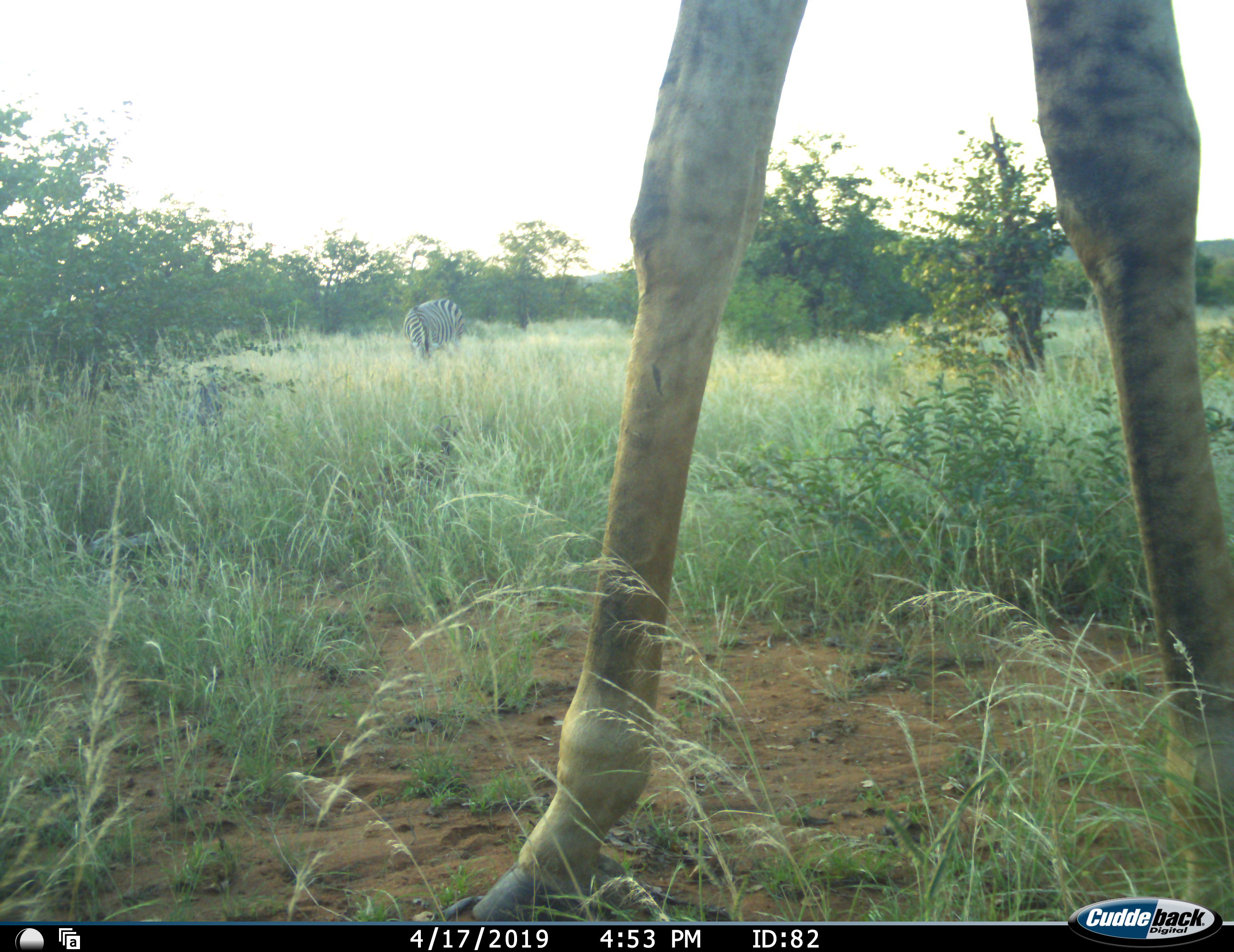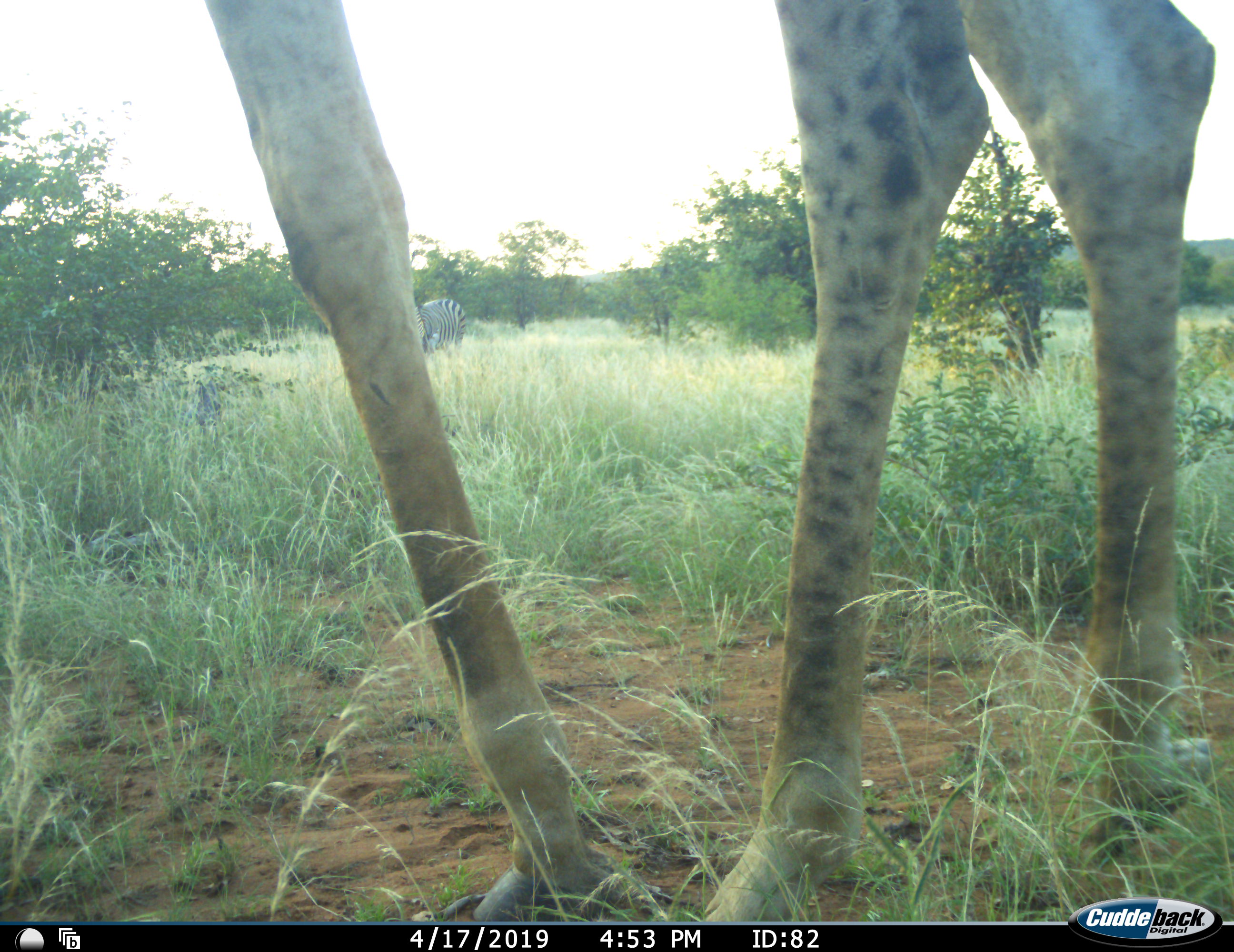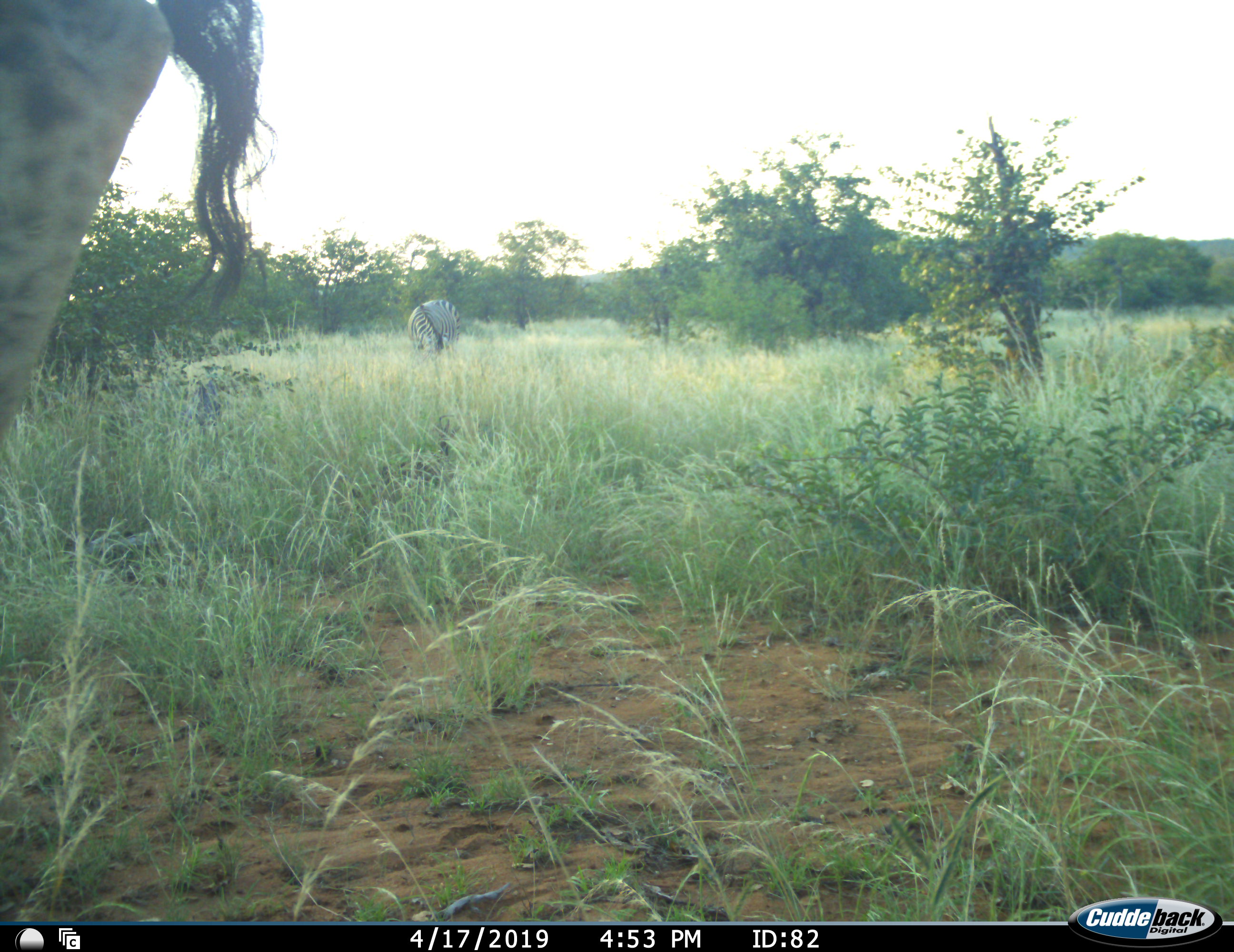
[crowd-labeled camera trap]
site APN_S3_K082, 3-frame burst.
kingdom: Animalia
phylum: Chordata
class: Mammalia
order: Artiodactyla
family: Giraffidae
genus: Giraffa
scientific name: Giraffa camelopardalis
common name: giraffe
Giraffe (Giraffa camelopardalis), count 1. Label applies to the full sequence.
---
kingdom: Animalia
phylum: Chordata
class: Mammalia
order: Perissodactyla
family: Equidae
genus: Equus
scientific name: Equus quagga burchellii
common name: burchell's zebra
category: zebraburchells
Zebraburchells (burchell's zebra) (Equus quagga burchellii), count 1. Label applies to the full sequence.